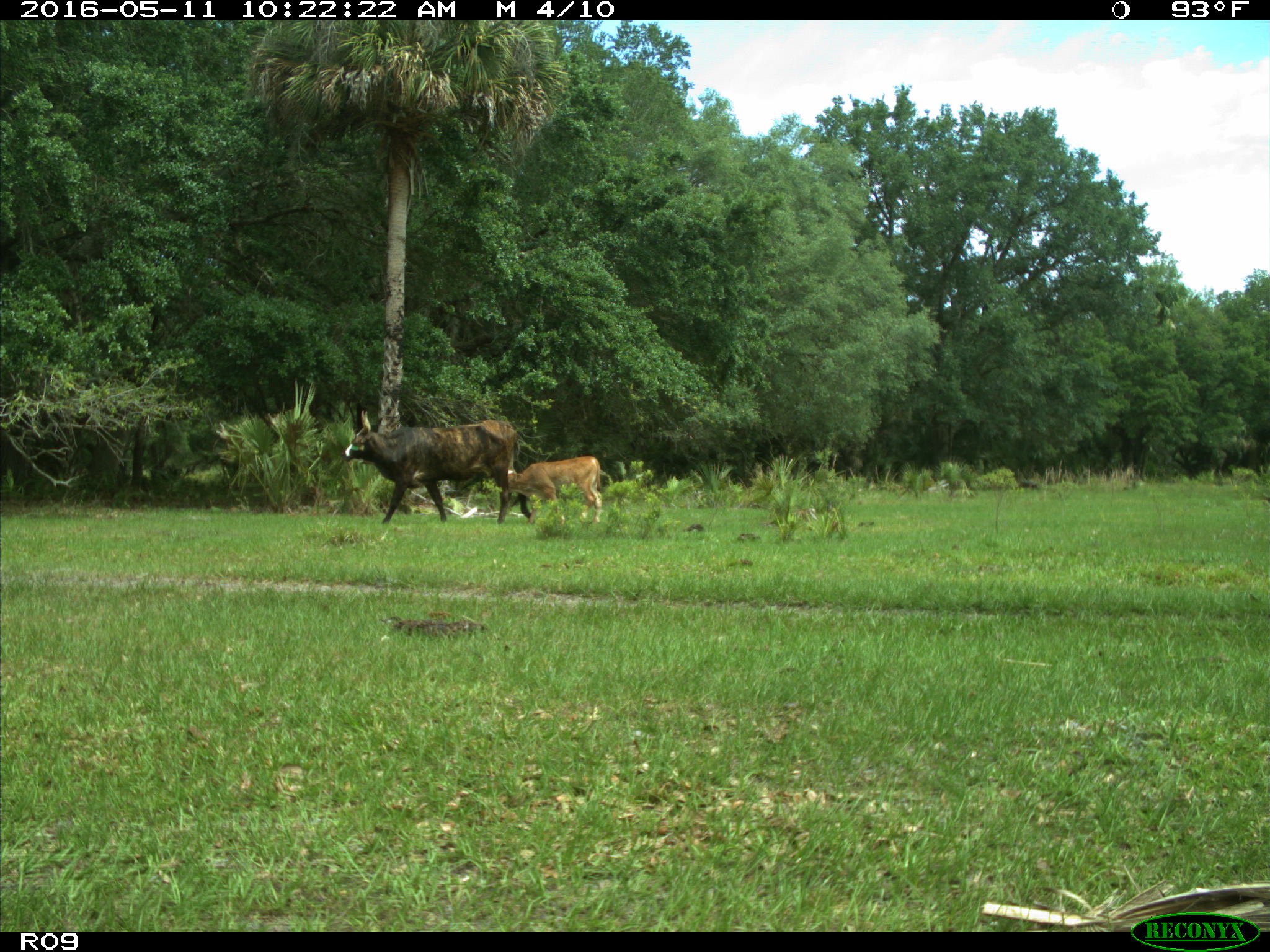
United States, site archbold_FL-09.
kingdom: Animalia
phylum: Chordata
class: Mammalia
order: Artiodactyla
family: Bovidae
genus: Bos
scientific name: Bos taurus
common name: domestic cow